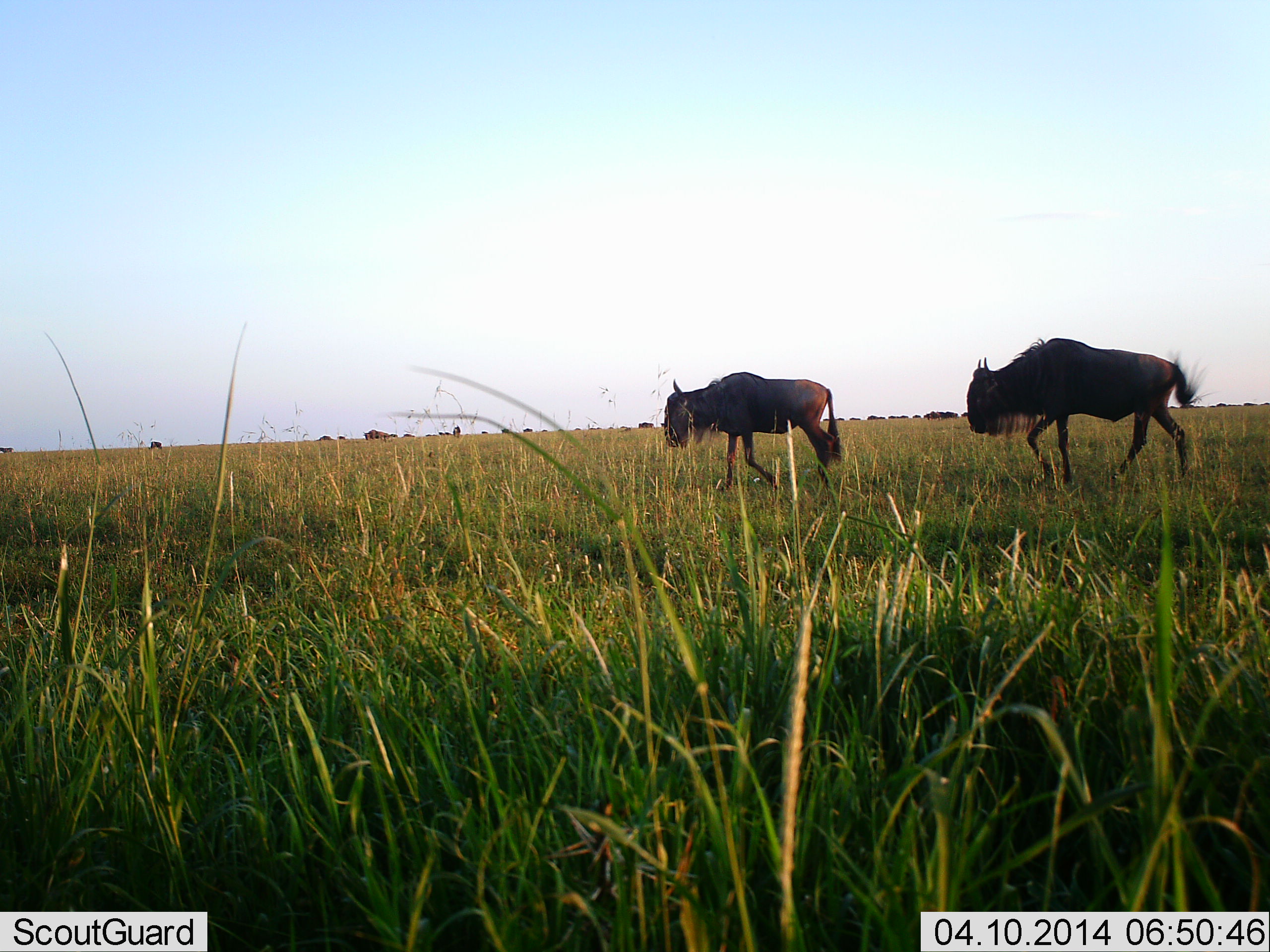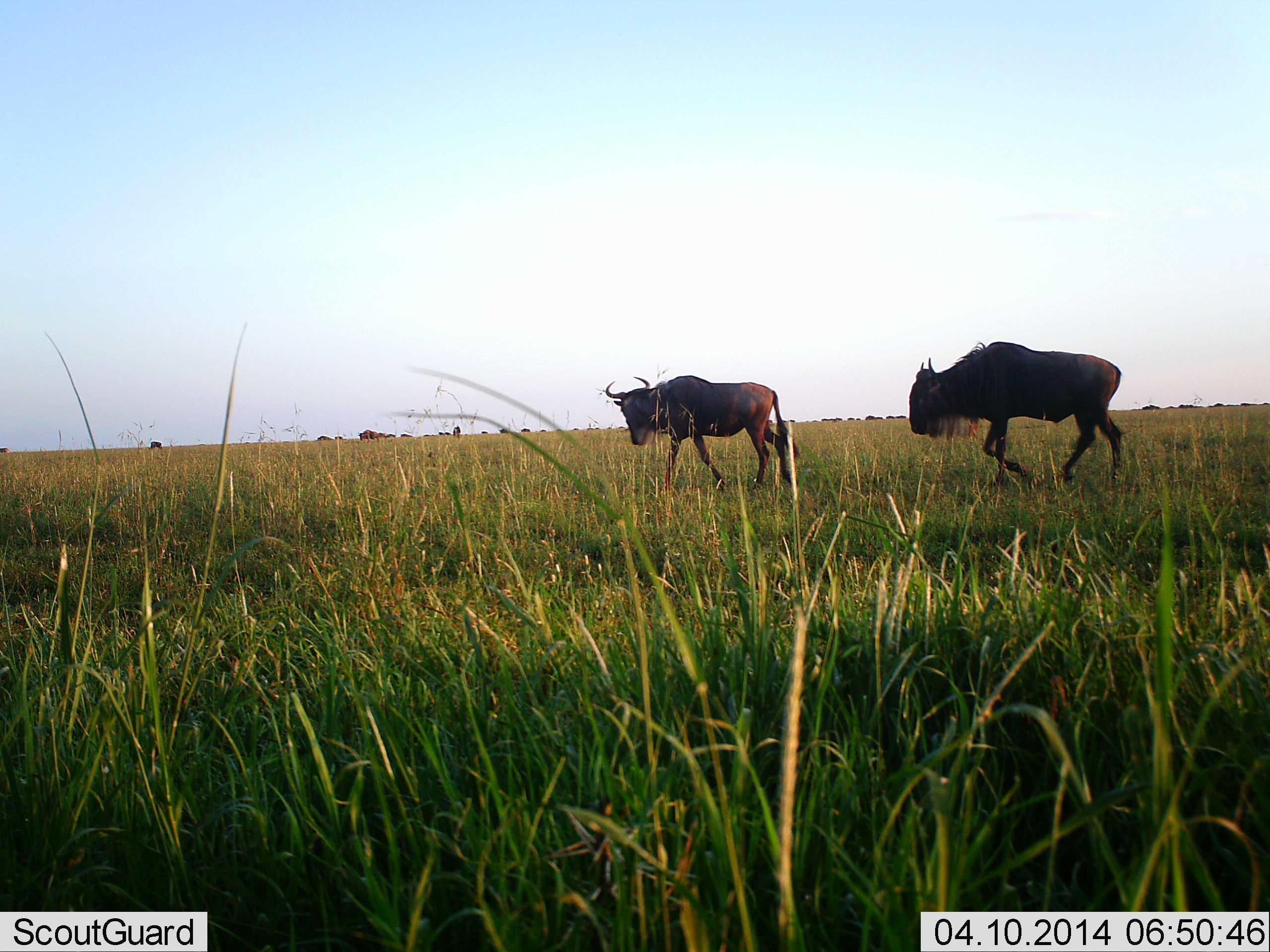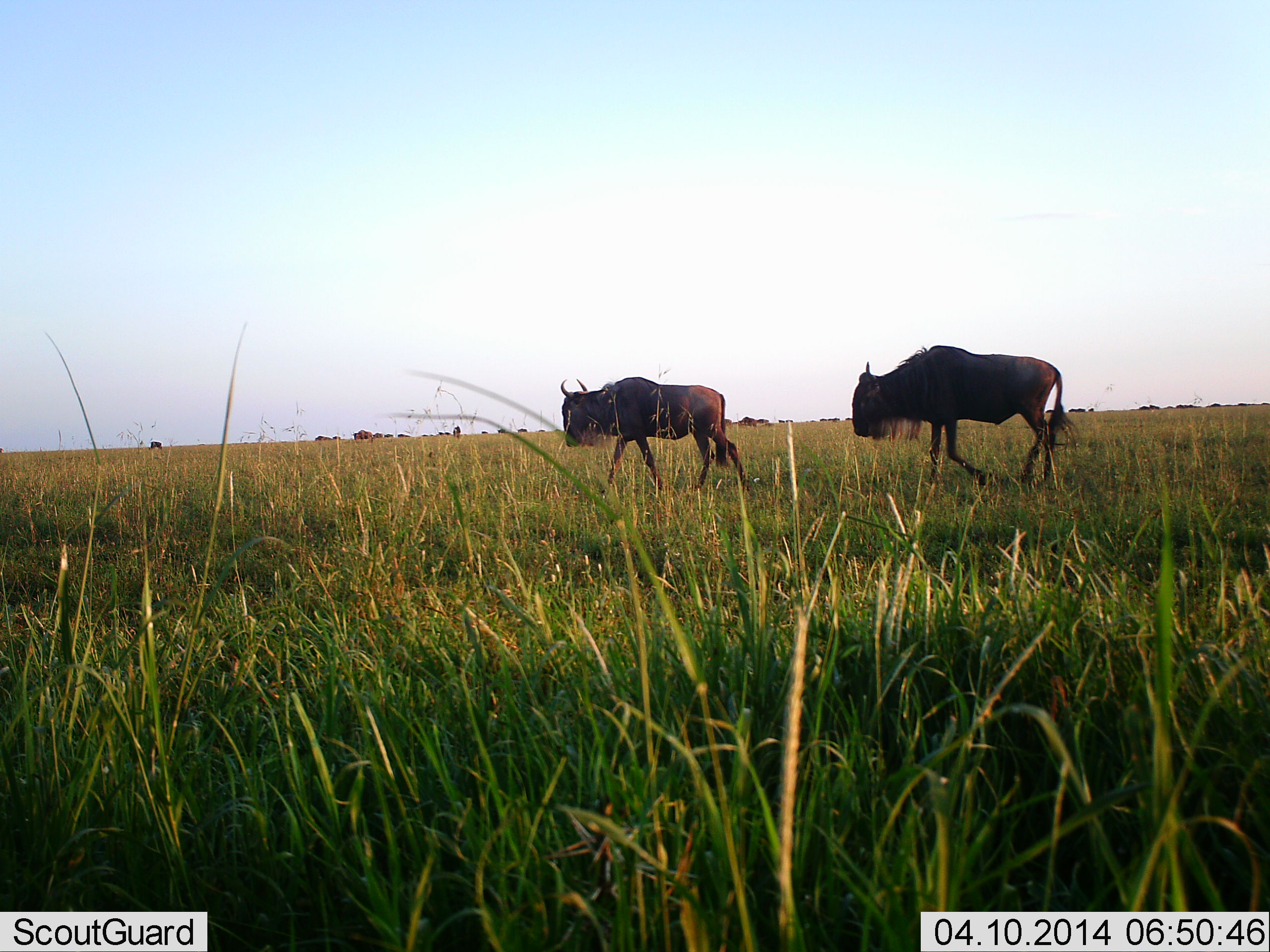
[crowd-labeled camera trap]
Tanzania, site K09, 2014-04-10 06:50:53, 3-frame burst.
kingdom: Animalia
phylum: Chordata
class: Mammalia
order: Artiodactyla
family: Bovidae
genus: Connochaetes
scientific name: Connochaetes taurinus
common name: blue wildebeest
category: wildebeest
Wildebeest (blue wildebeest) (Connochaetes taurinus), count 11-50. Behavior (volunteer vote fractions): standing 10%, resting 0%, moving 100%, interacting 0%. Young present (vote fraction): 10%. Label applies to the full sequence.